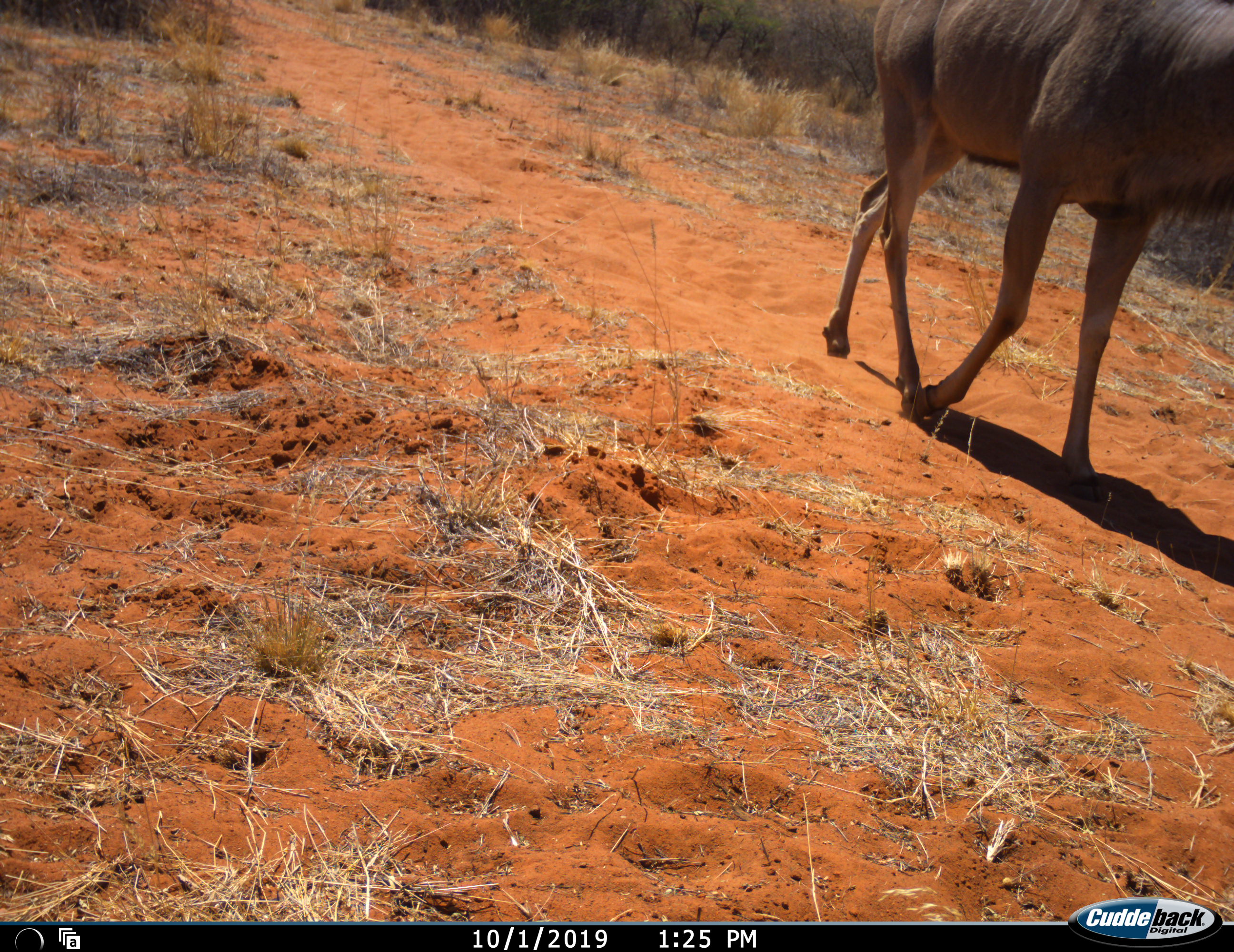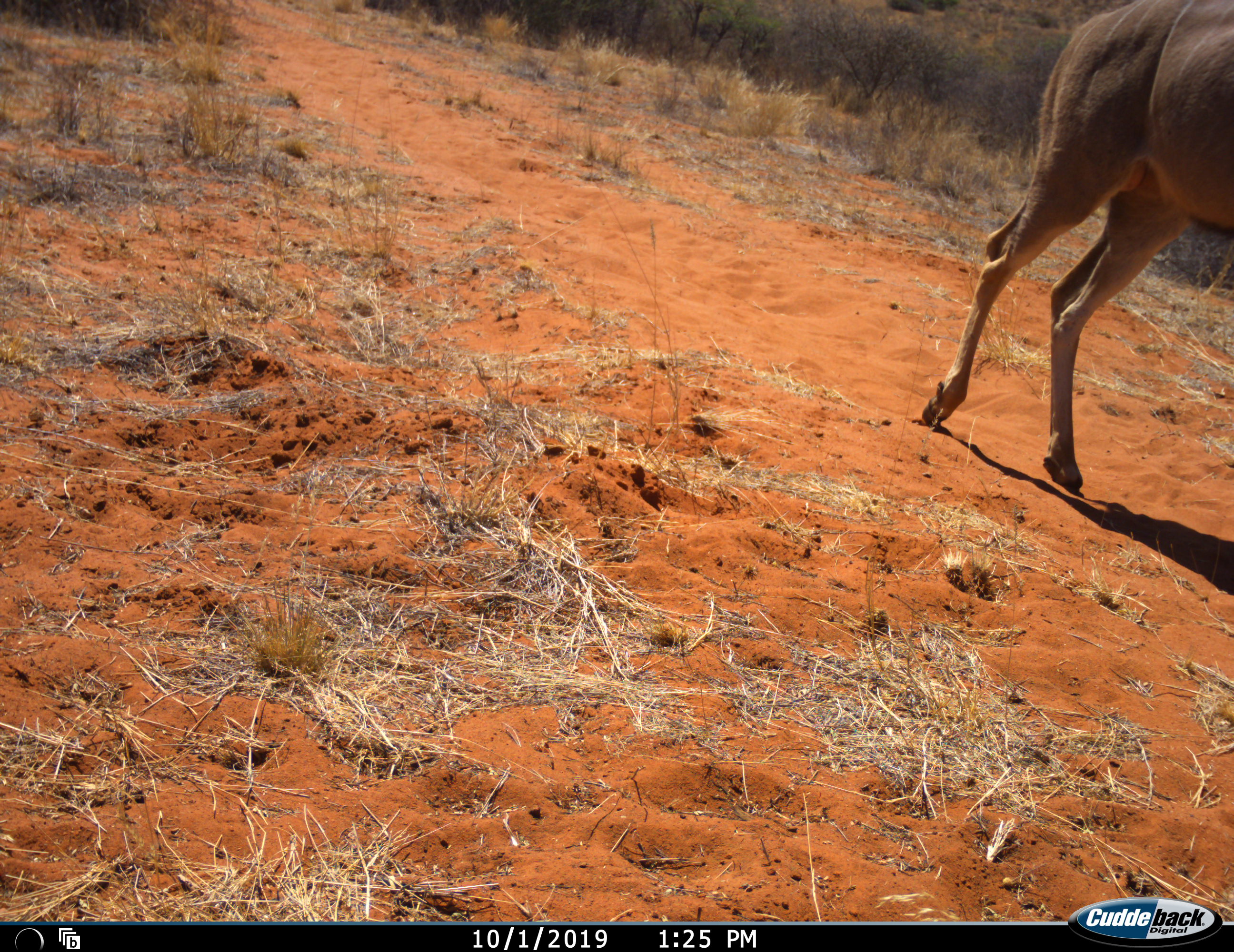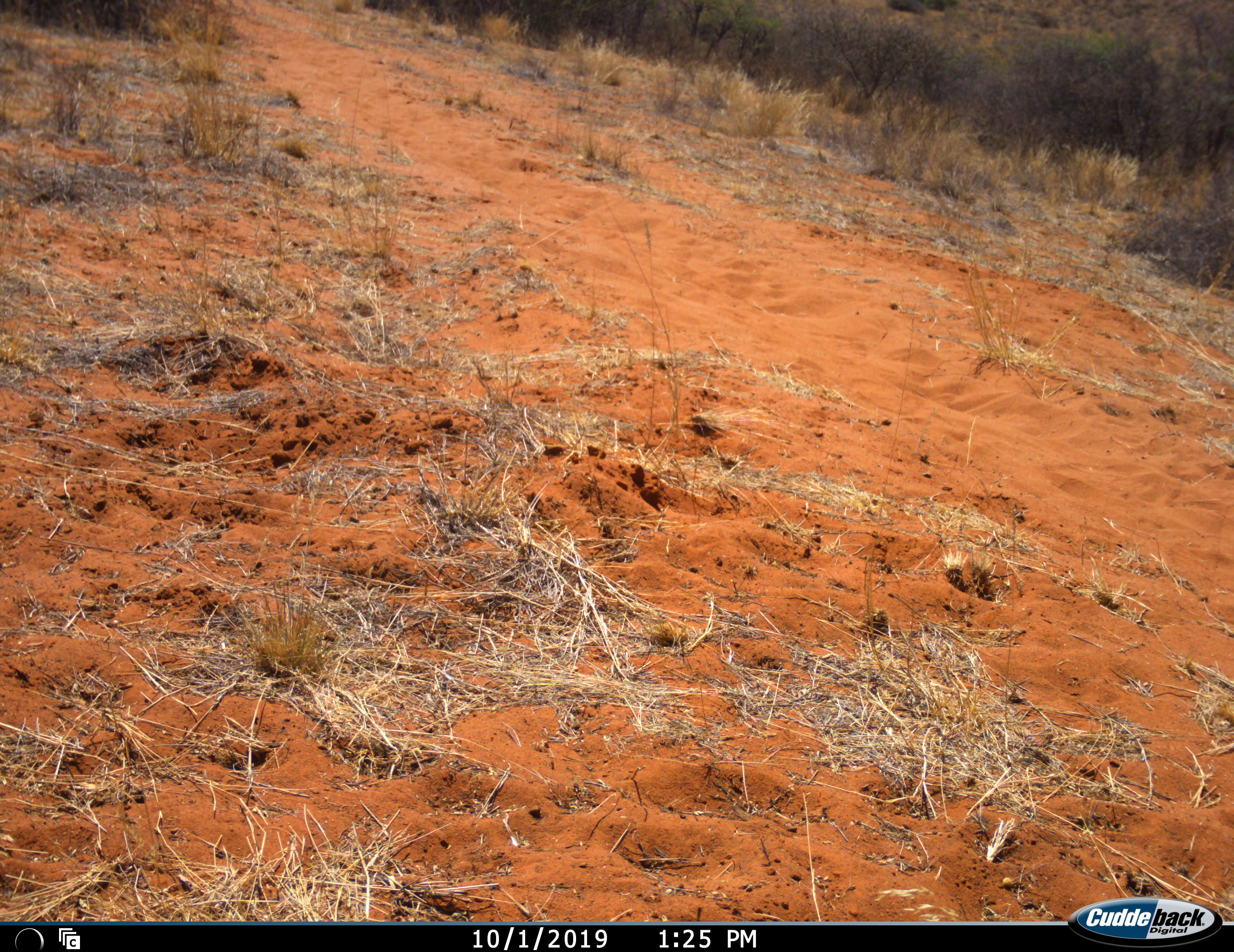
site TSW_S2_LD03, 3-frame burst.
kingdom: Animalia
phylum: Chordata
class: Mammalia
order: Artiodactyla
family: Bovidae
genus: Tragelaphus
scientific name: Tragelaphus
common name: kudu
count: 1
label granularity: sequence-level